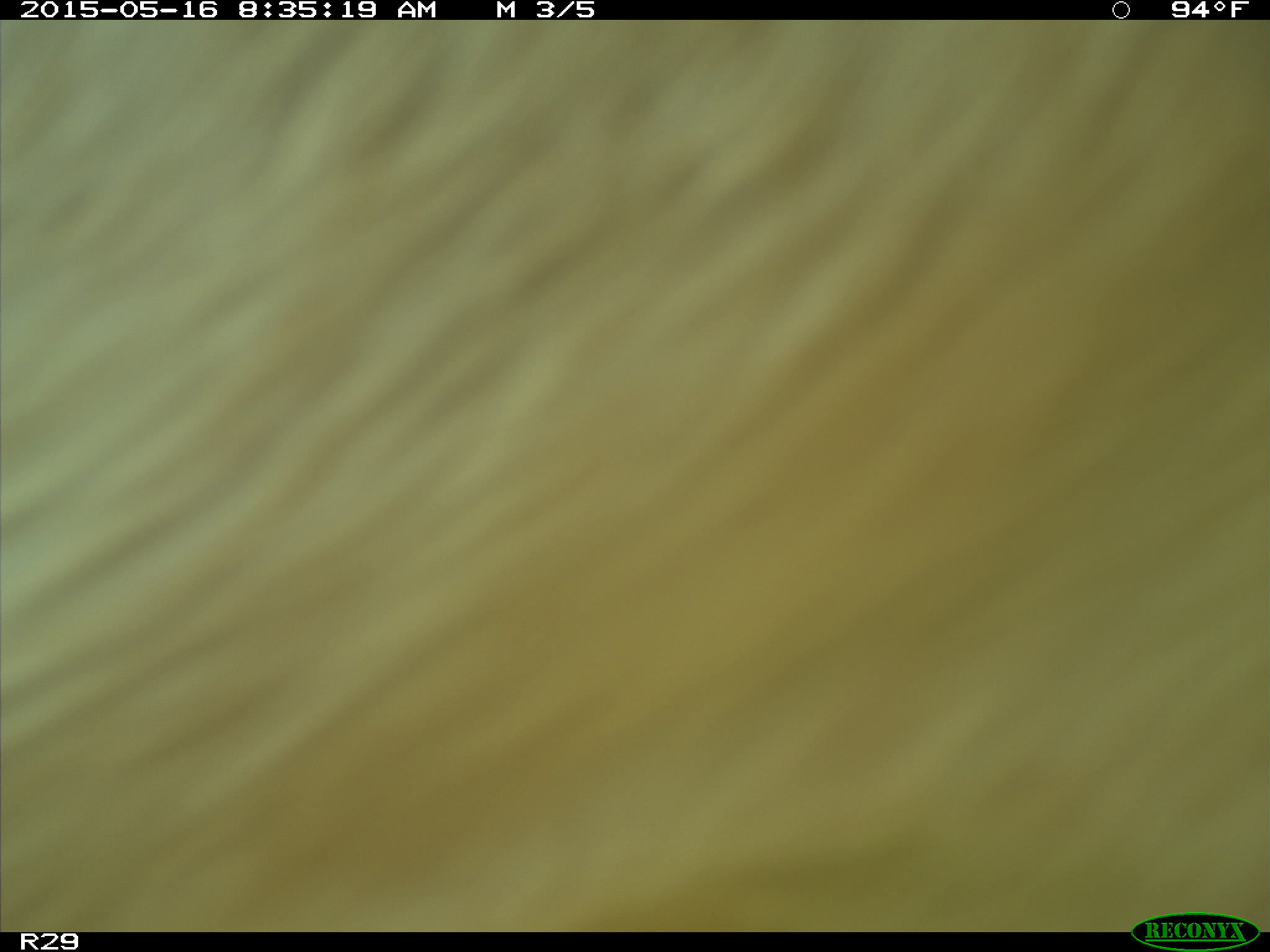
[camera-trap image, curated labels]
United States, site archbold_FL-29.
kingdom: Animalia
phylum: Chordata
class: Mammalia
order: Artiodactyla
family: Bovidae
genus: Bos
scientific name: Bos taurus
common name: domestic cow